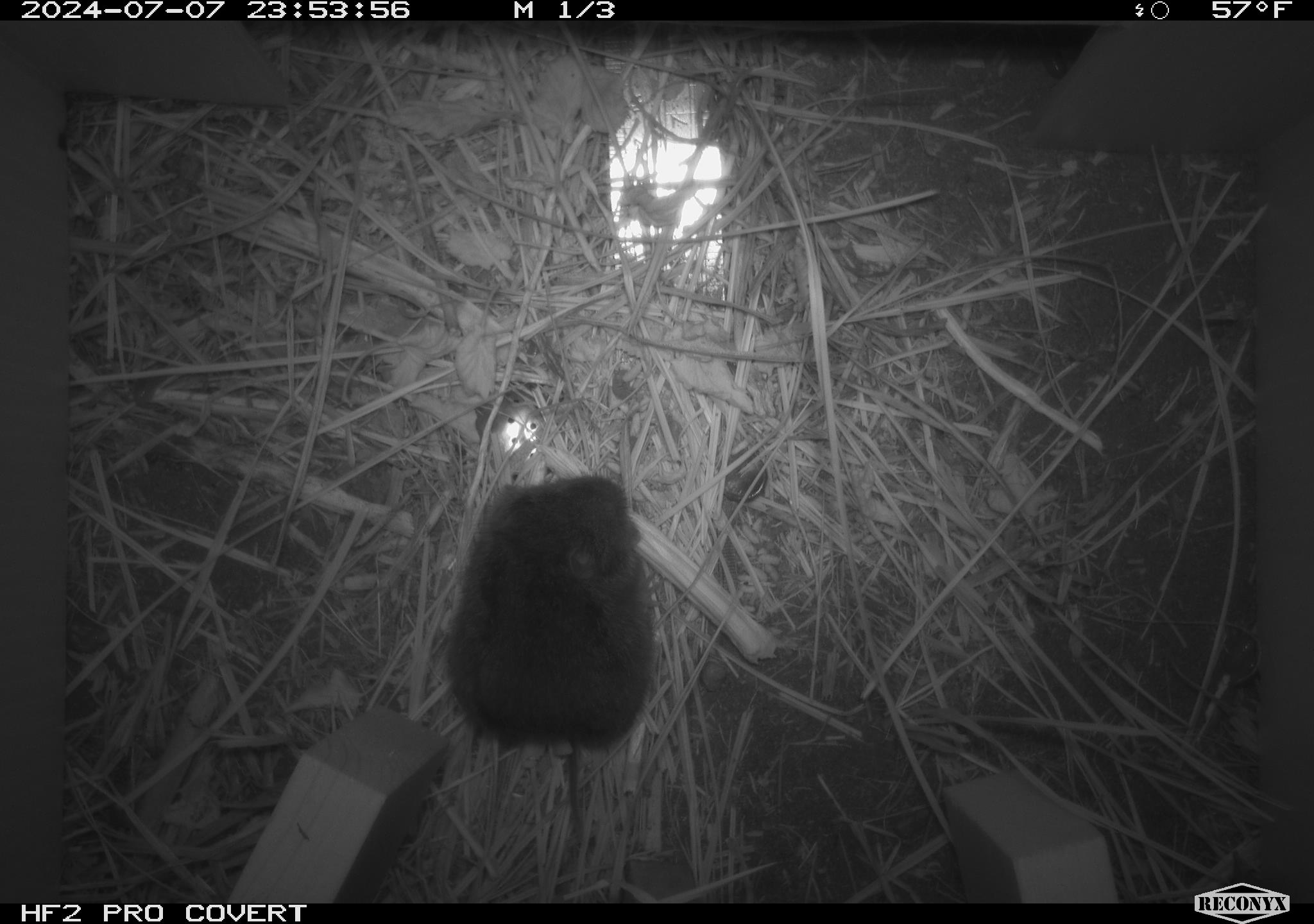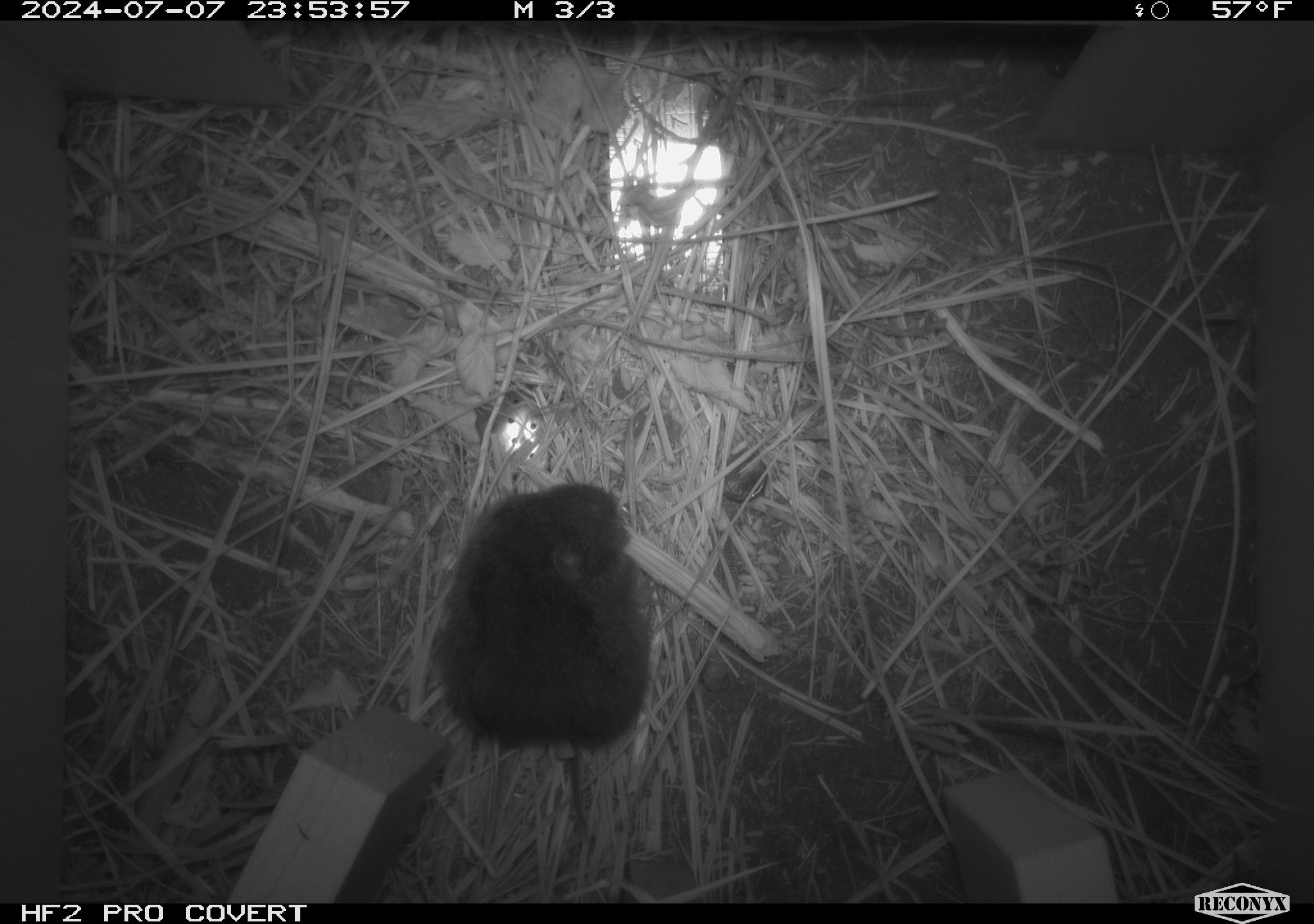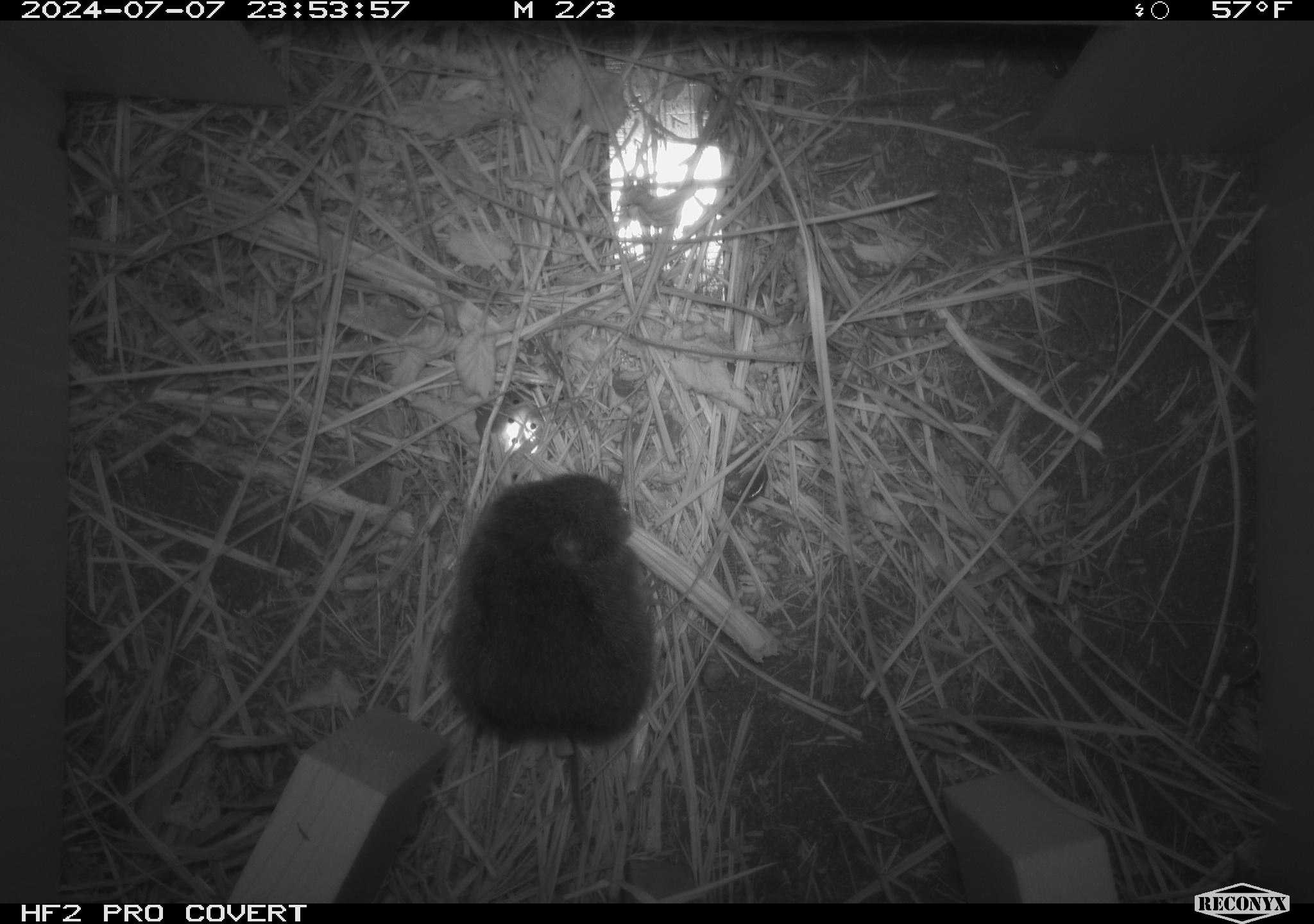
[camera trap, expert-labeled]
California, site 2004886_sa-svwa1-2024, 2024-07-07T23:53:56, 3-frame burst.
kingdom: Animalia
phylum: Chordata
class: Mammalia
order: Rodentia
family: Cricetidae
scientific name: Arvicolinae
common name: voles, lemmings, and muskrats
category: arvicolinae subfamily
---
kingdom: Animalia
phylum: Arthropoda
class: Malacostraca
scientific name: Malacostraca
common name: amphipods, crabs, isopods, krill, lobsters and shrimps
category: malacostracan